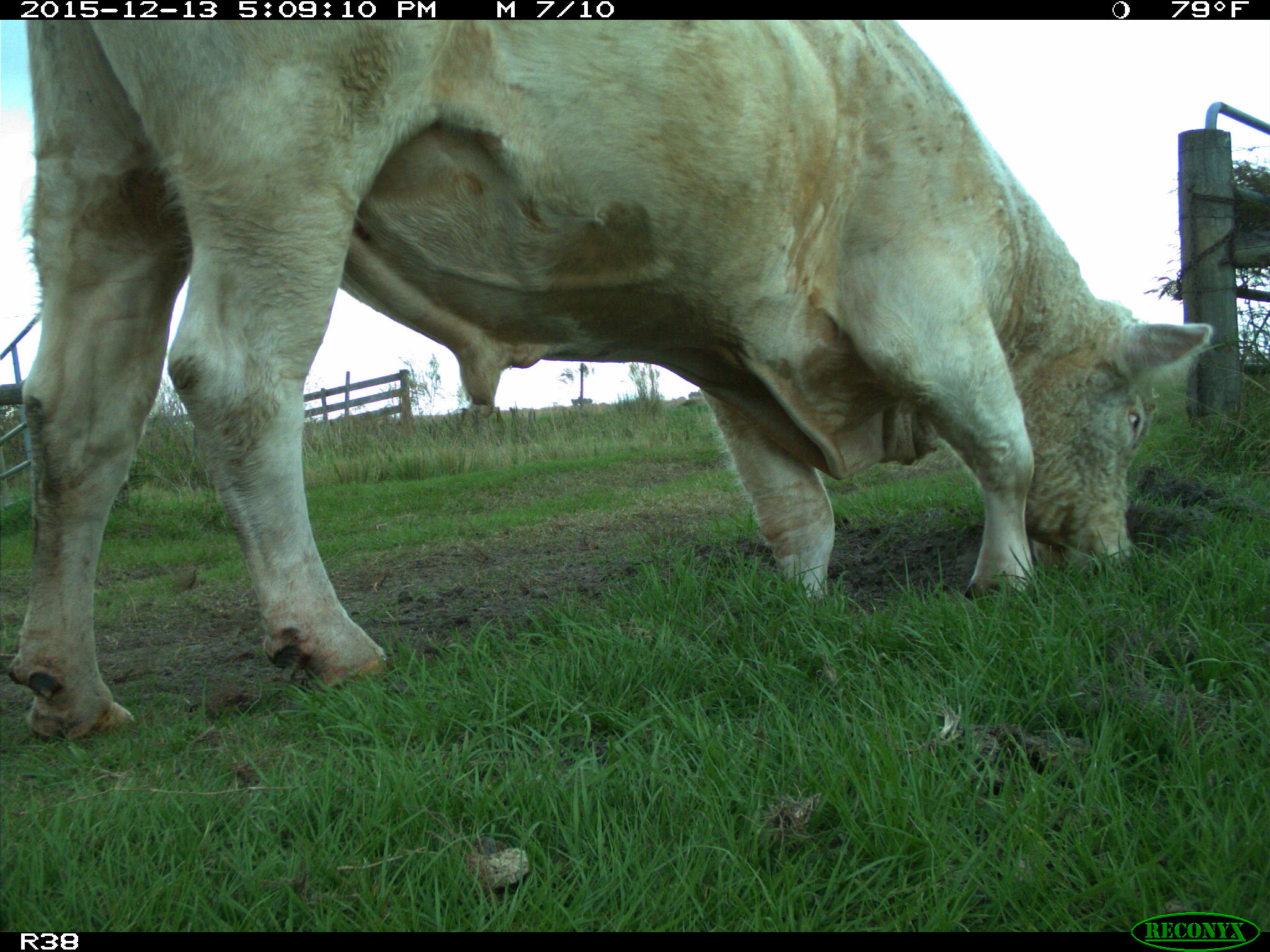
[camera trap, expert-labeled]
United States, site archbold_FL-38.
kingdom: Animalia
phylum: Chordata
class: Mammalia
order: Artiodactyla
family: Bovidae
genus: Bos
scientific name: Bos taurus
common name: domestic cow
Bos taurus (domestic cow).